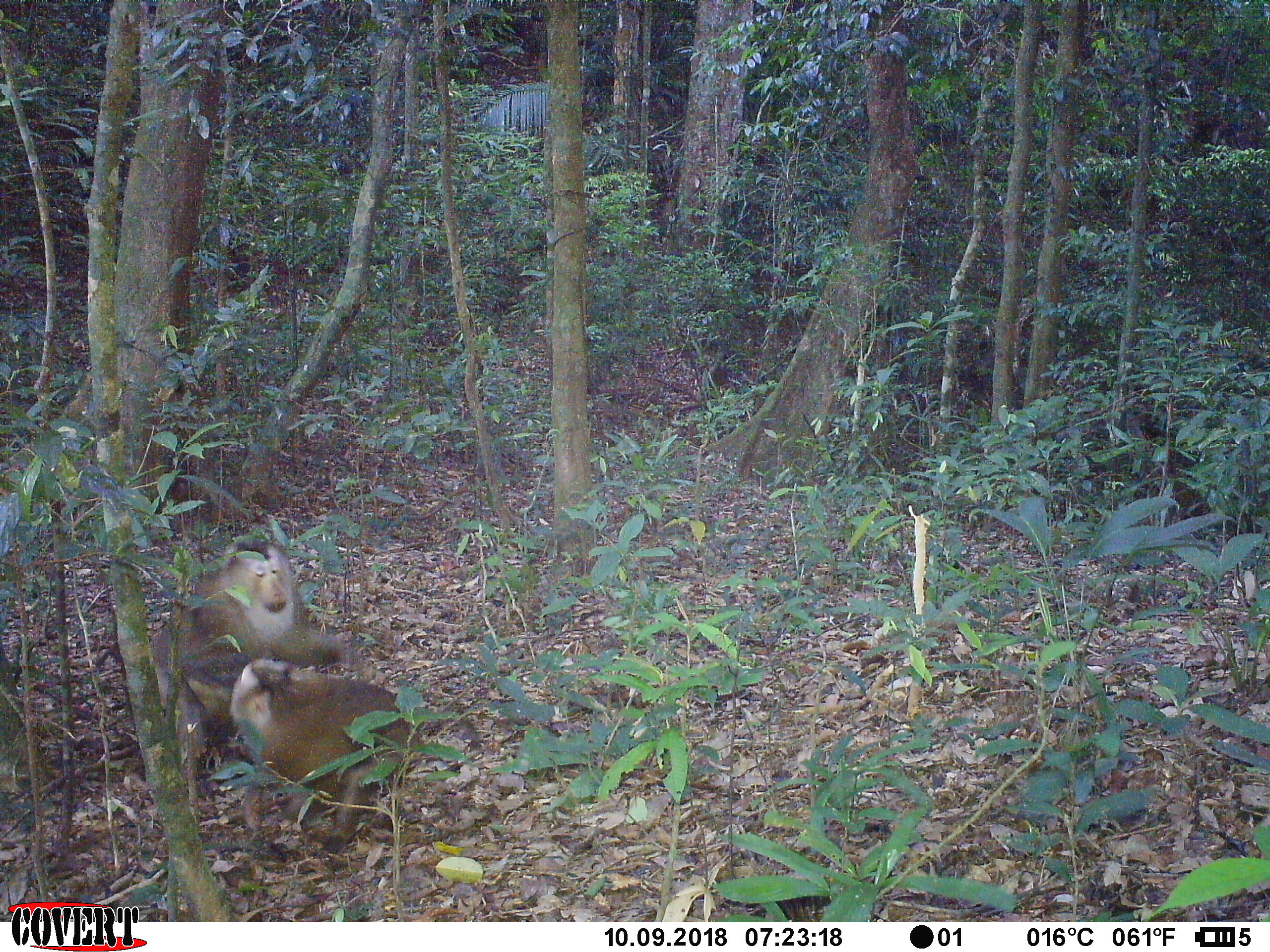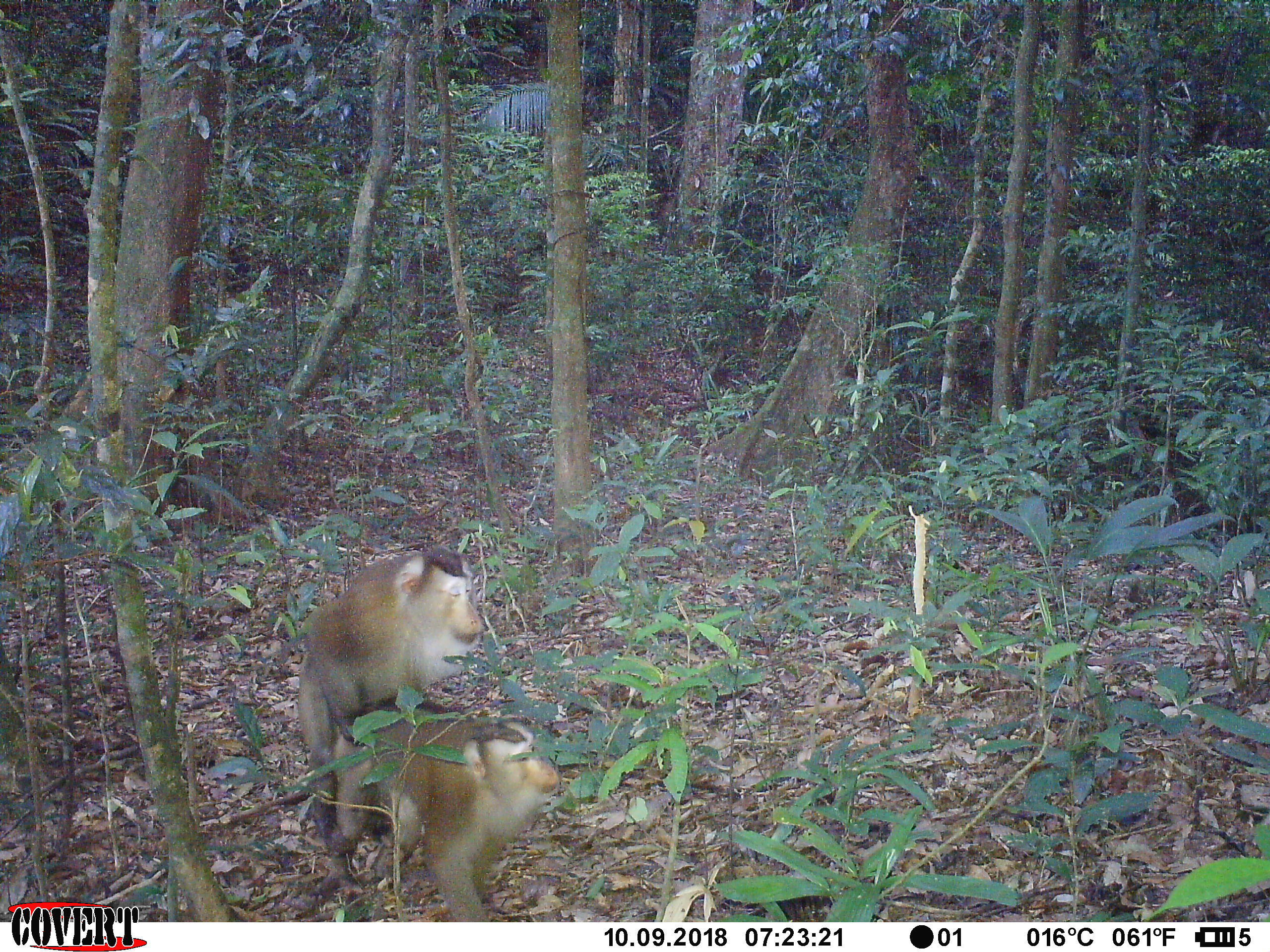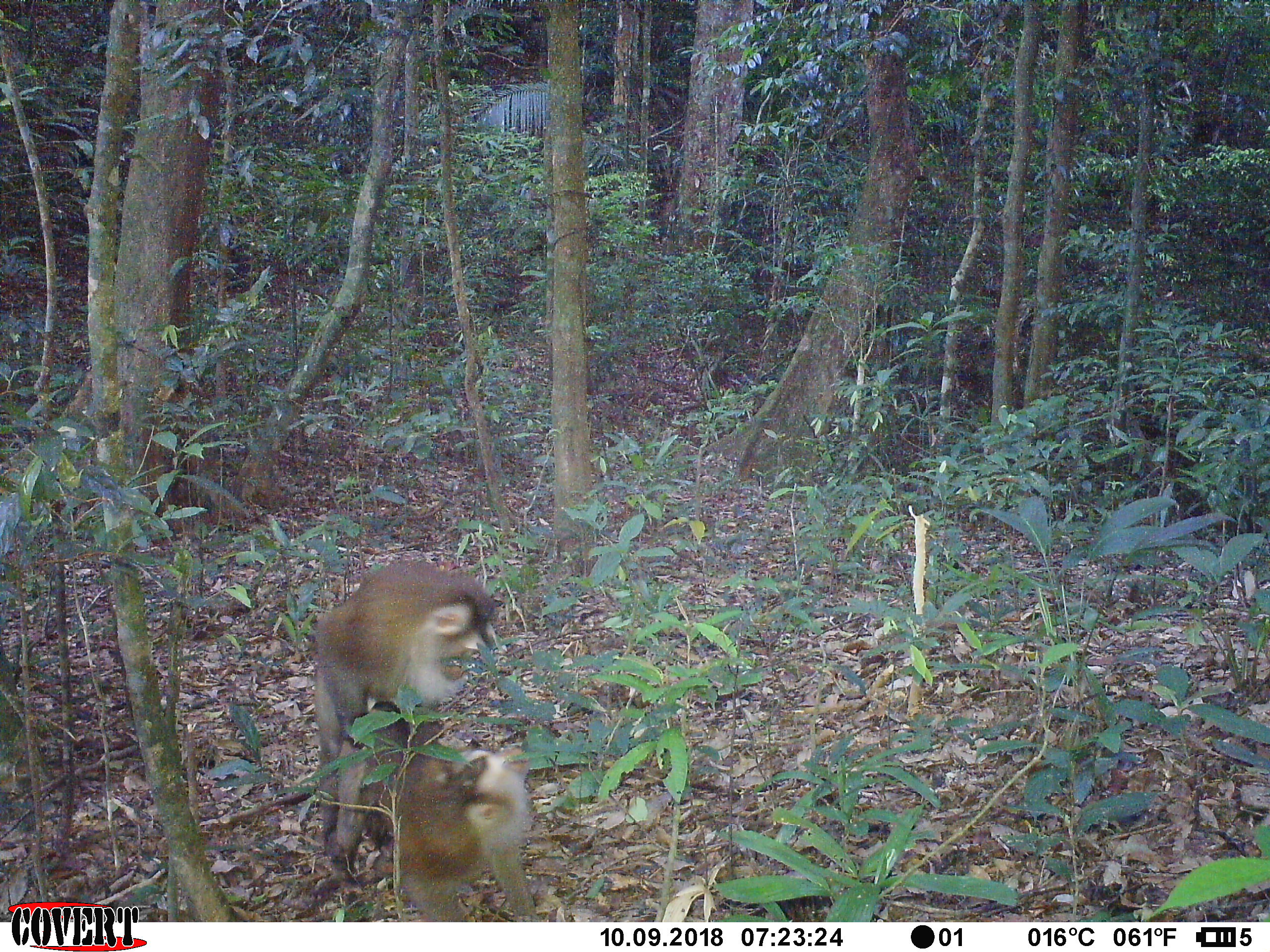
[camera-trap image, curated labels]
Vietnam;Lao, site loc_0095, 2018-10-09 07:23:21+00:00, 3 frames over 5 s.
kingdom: Animalia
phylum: Chordata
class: Mammalia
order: Primates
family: Cercopithecidae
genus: Macaca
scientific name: Macaca nemestrina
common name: pig-tailed macaque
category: pig tailed macaque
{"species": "pig tailed macaque (pig-tailed macaque) (Macaca nemestrina)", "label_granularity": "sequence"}